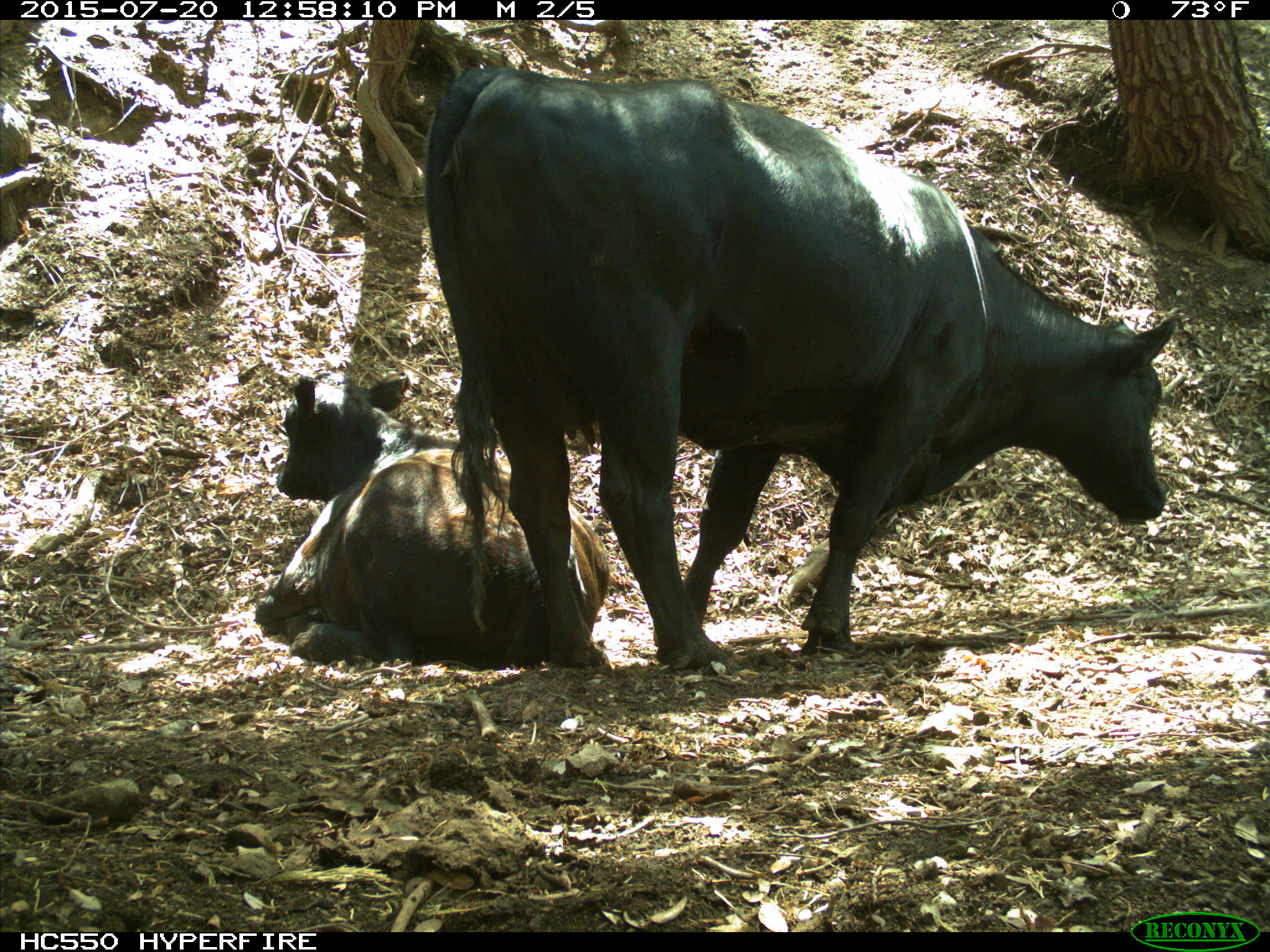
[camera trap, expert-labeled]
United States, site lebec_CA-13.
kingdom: Animalia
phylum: Chordata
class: Mammalia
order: Artiodactyla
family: Bovidae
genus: Bos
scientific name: Bos taurus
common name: domestic cow